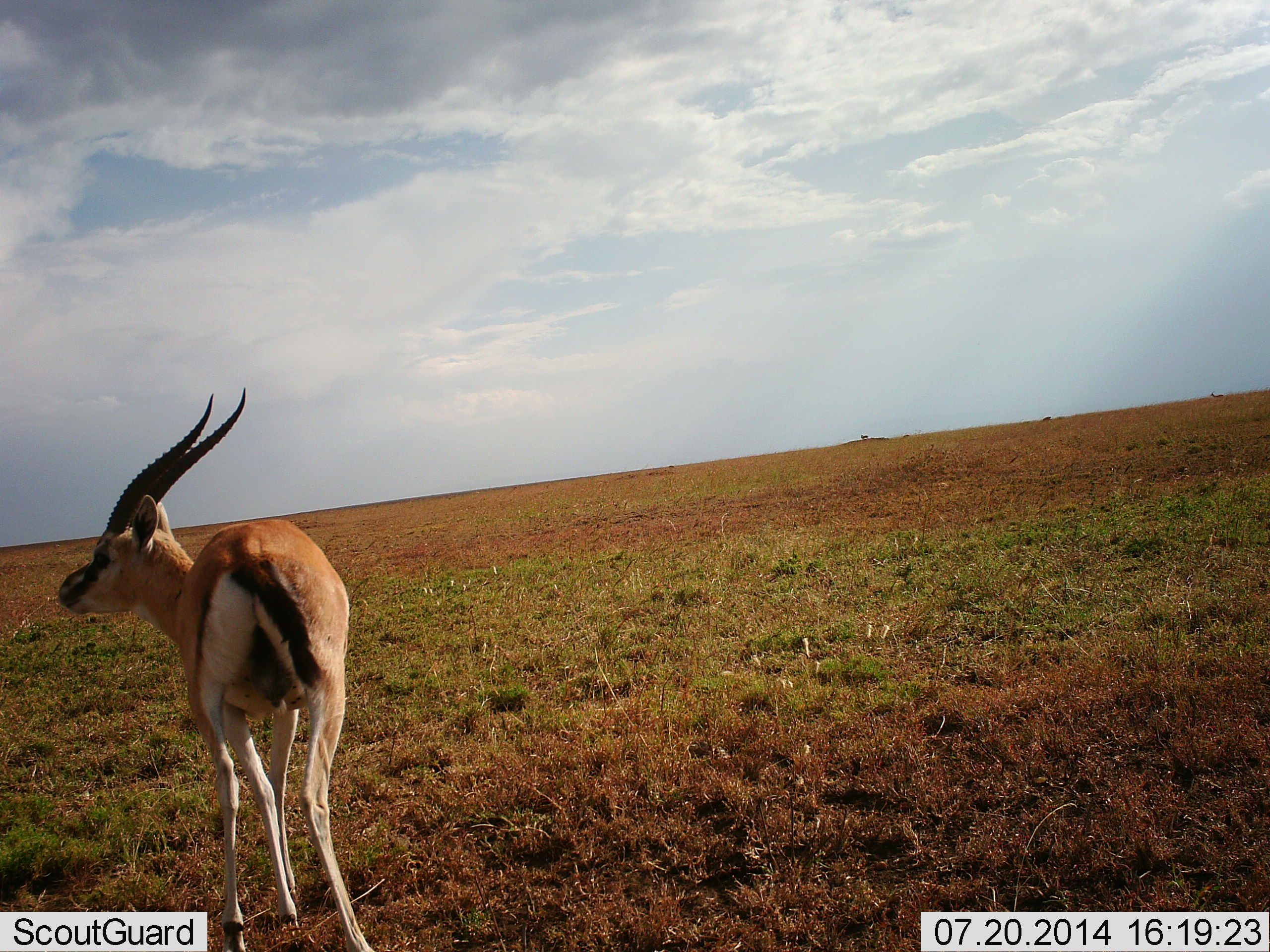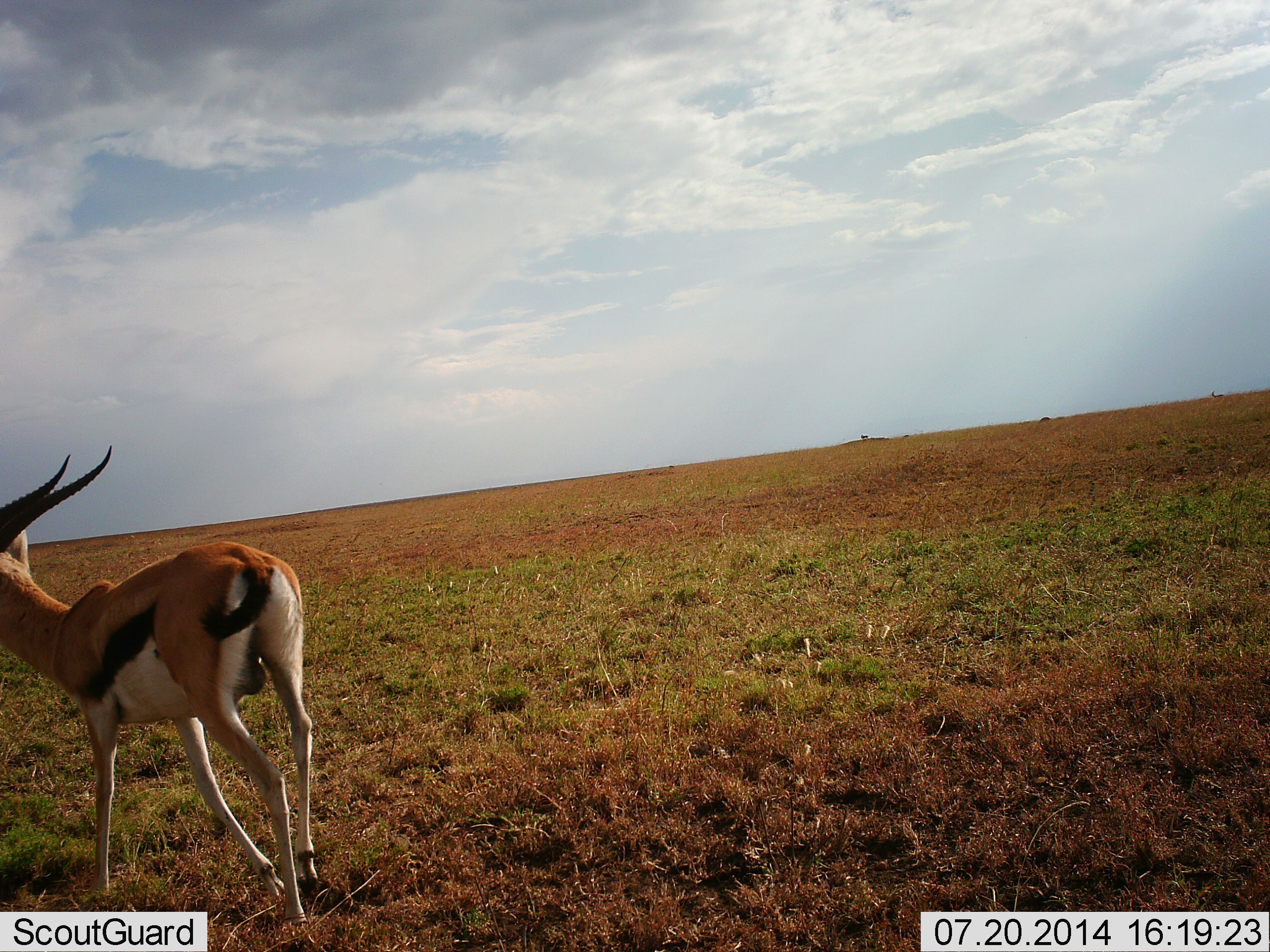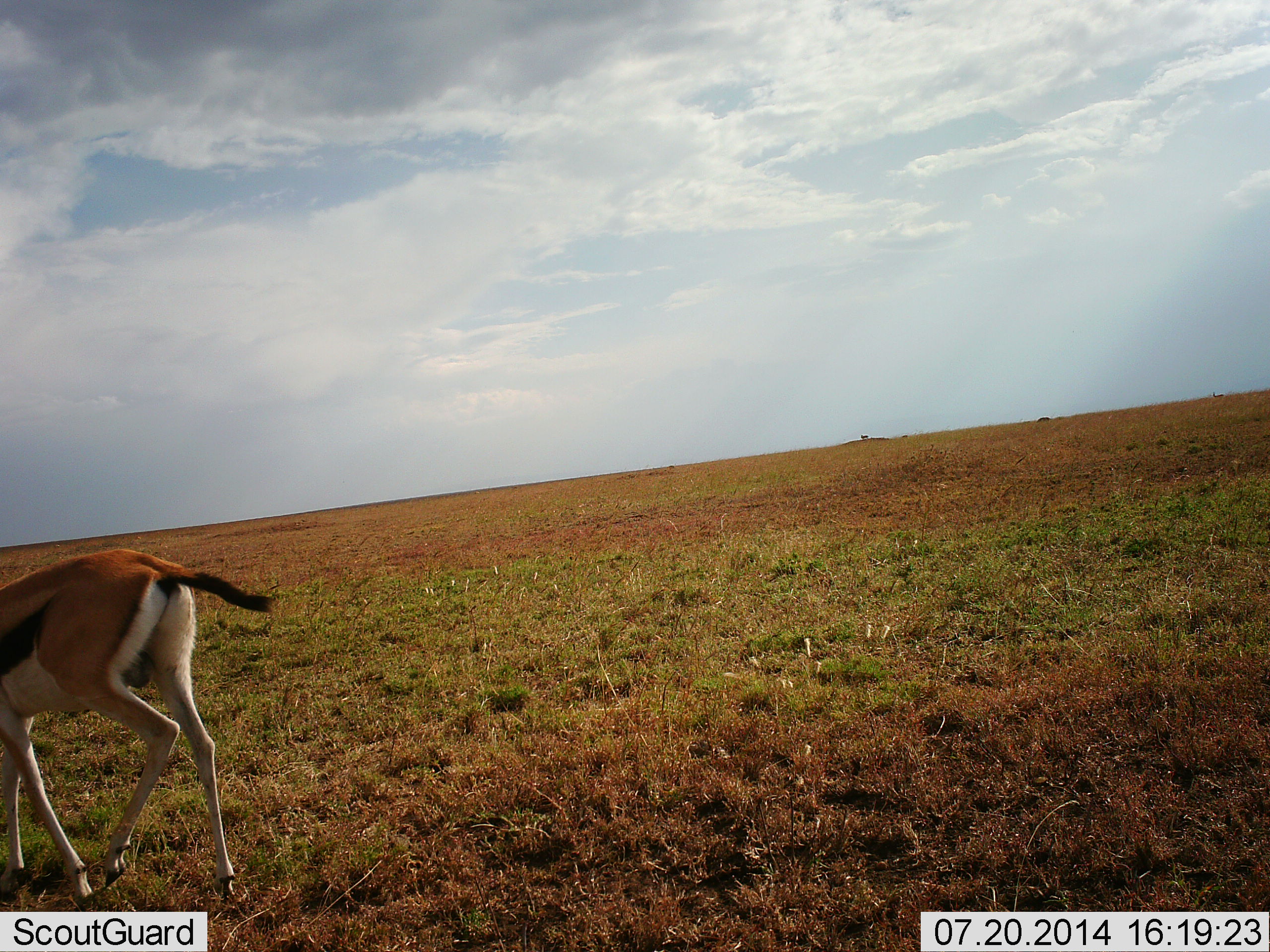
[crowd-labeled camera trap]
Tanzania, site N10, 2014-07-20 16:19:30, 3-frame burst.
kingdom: Animalia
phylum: Chordata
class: Mammalia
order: Artiodactyla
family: Bovidae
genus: Eudorcas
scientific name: Eudorcas thomsonii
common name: thomson's gazelle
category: gazellethomsons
Gazellethomsons (thomson's gazelle) (Eudorcas thomsonii), count 1. Behavior (volunteer vote fractions): standing 20%, resting 0%, moving 80%, interacting 0%. Young present (vote fraction): 0%. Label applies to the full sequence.